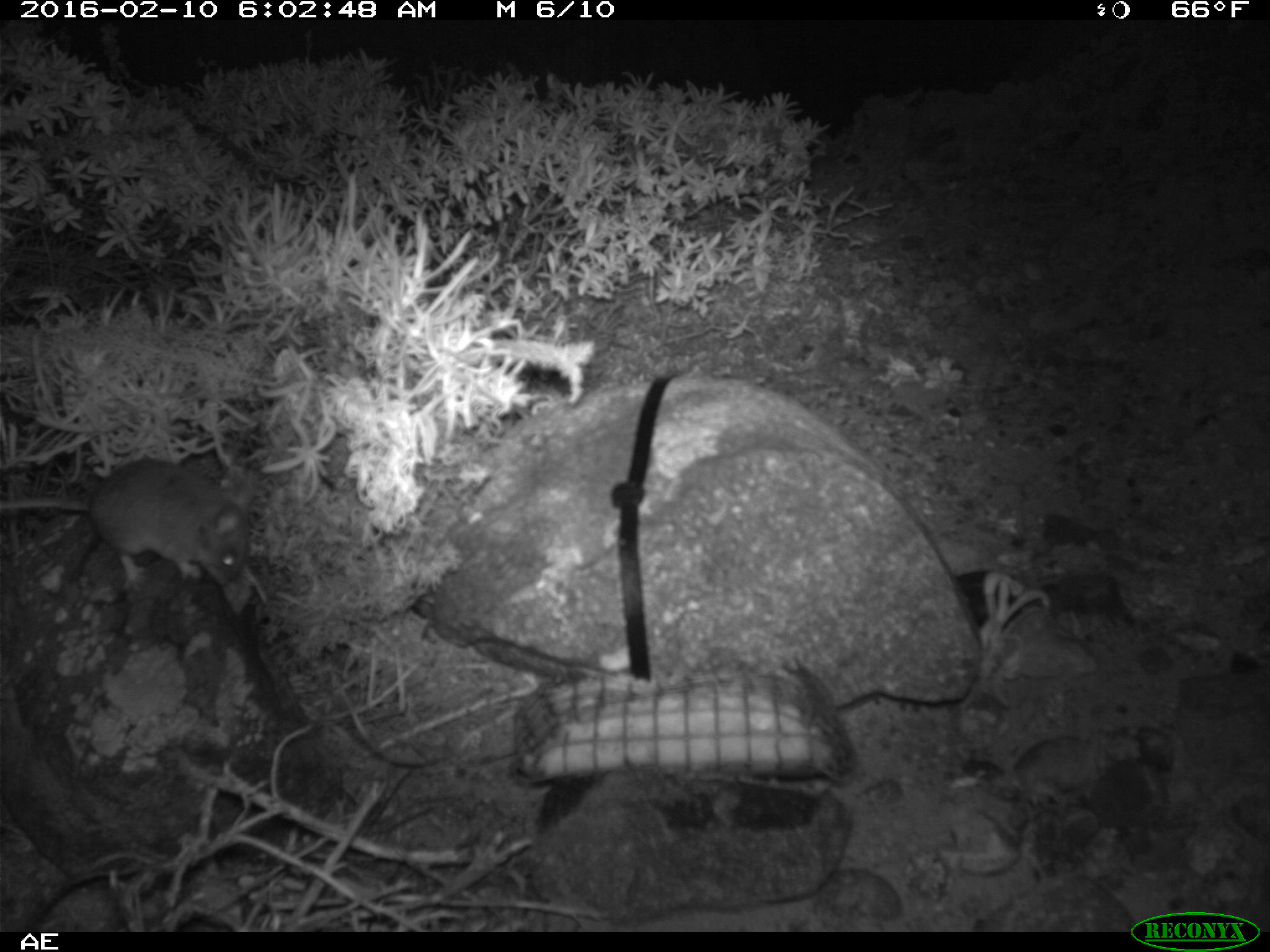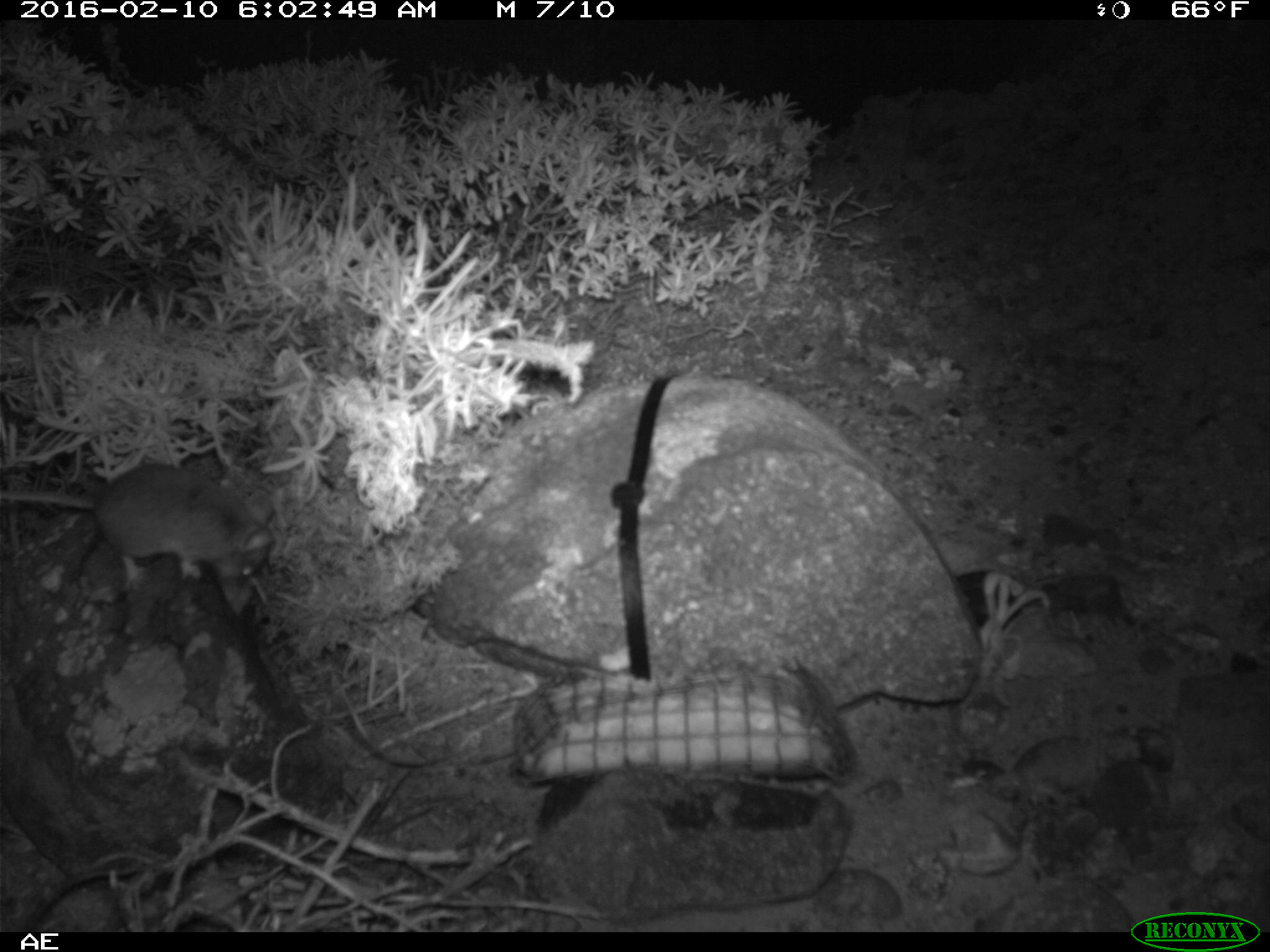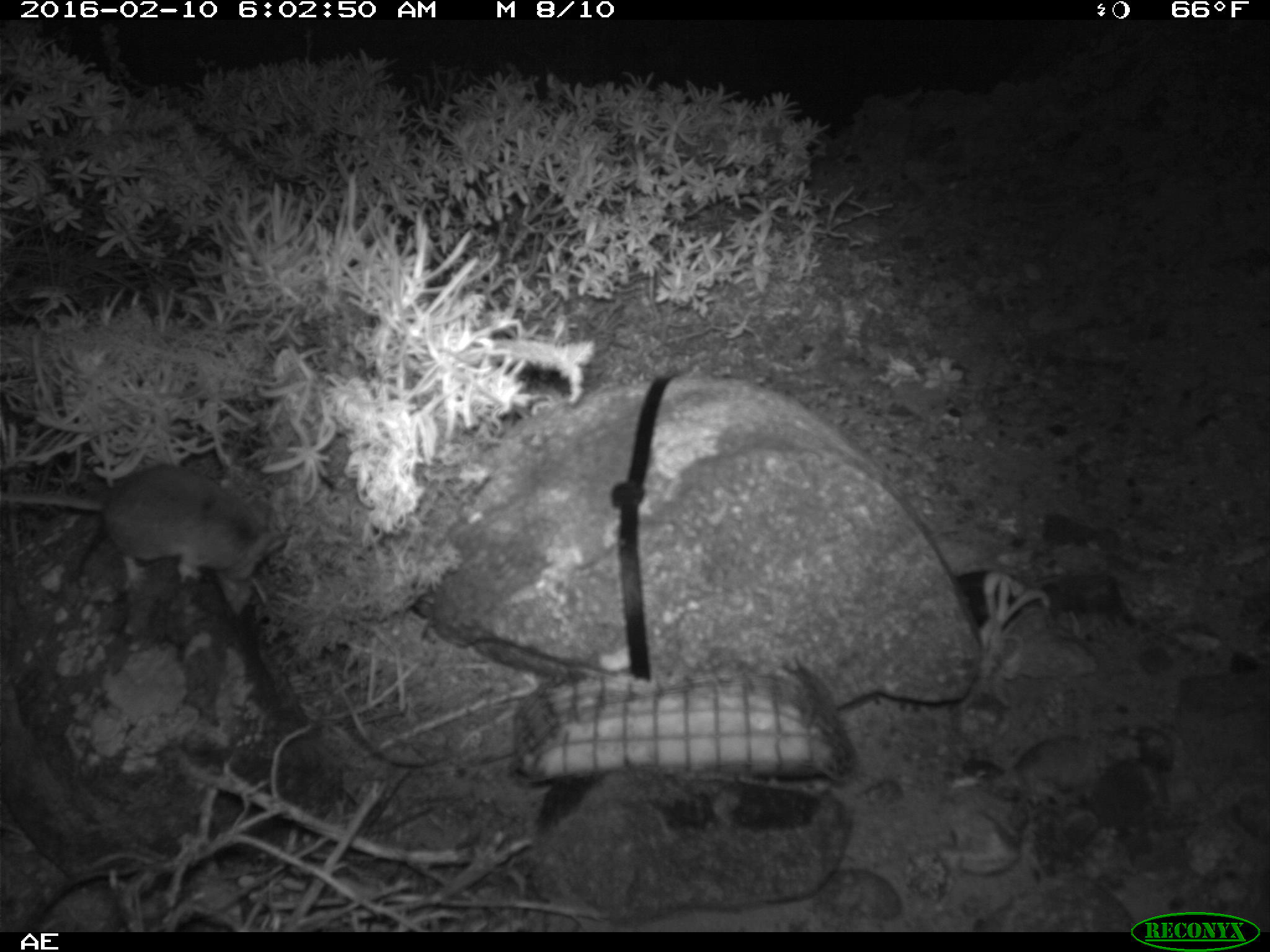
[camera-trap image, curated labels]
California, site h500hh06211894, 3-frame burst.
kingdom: Animalia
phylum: Chordata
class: Mammalia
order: Rodentia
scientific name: Rodentia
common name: rodent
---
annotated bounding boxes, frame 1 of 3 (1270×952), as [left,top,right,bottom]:
rodent: [0,457,257,591]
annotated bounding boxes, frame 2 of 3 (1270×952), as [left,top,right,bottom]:
rodent: [0,462,271,591]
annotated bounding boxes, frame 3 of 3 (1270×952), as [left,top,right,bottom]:
rodent: [0,464,285,591]